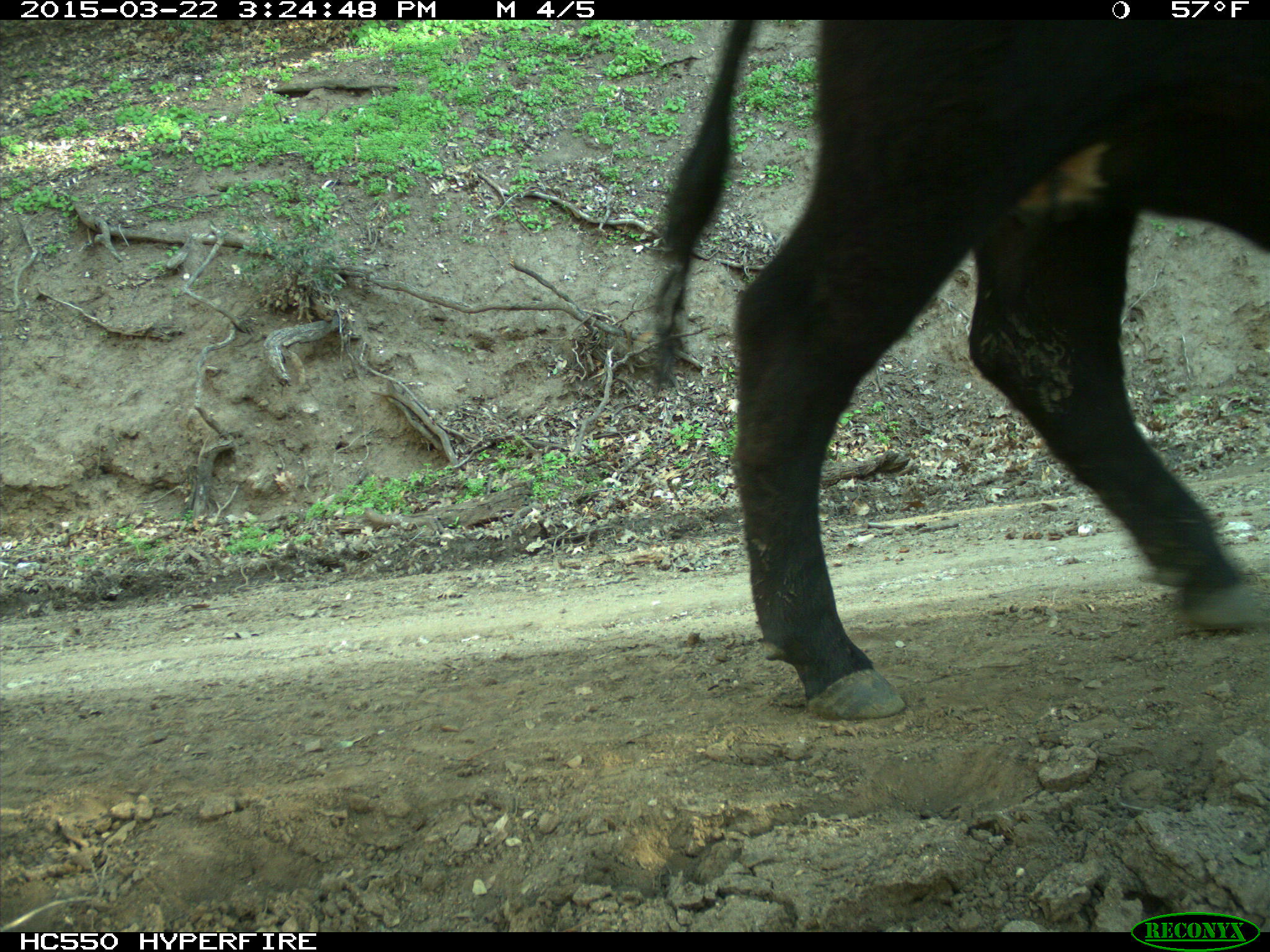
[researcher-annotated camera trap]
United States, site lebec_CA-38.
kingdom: Animalia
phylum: Chordata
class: Mammalia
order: Artiodactyla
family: Bovidae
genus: Bos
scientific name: Bos taurus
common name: domestic cow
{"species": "Bos taurus (domestic cow)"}